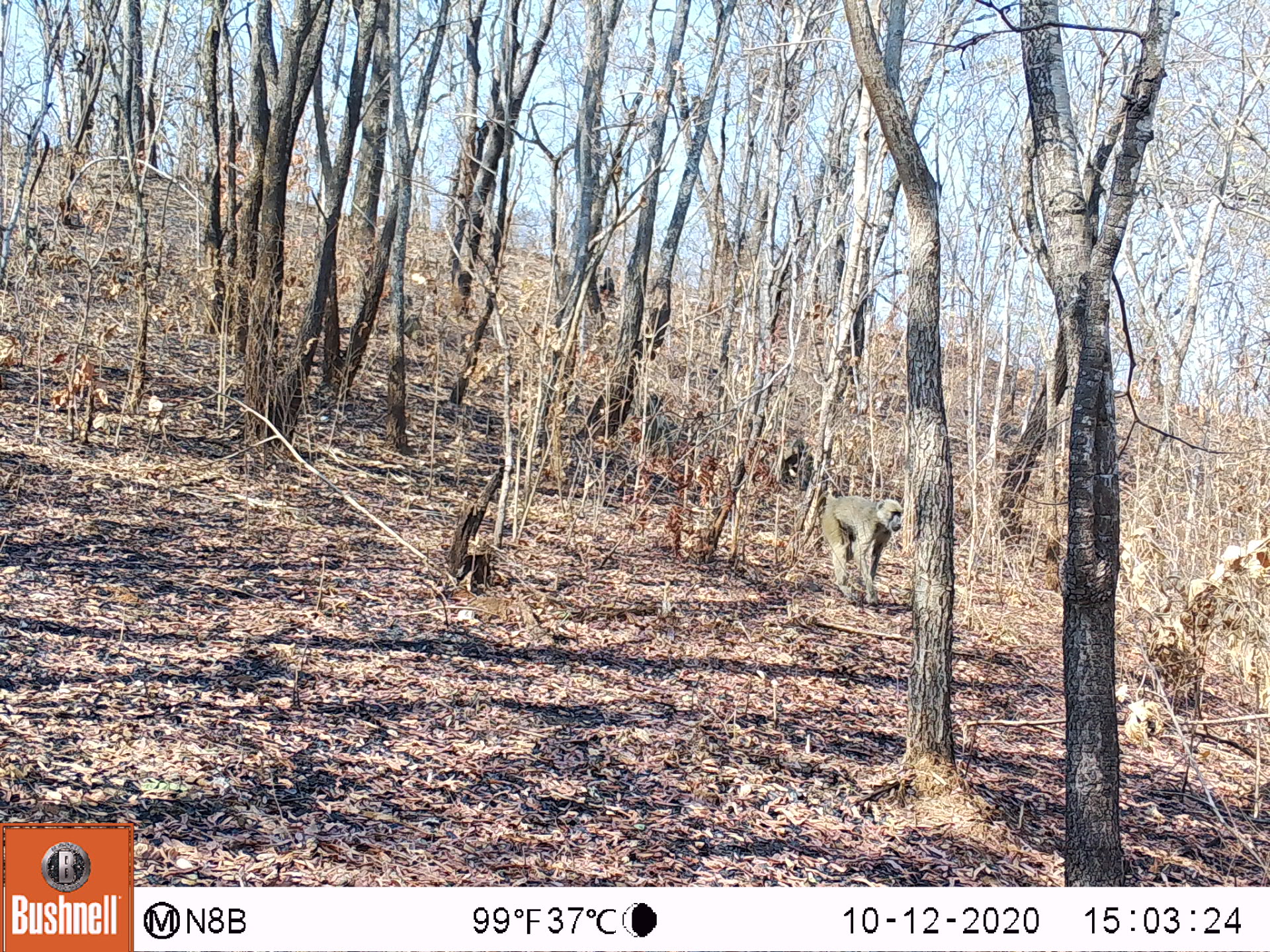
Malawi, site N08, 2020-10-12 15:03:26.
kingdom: Animalia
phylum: Chordata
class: Mammalia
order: Primates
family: Cercopithecidae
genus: Papio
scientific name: Papio cynocephalus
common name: yellow baboon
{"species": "yellow baboon (Papio cynocephalus)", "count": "1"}